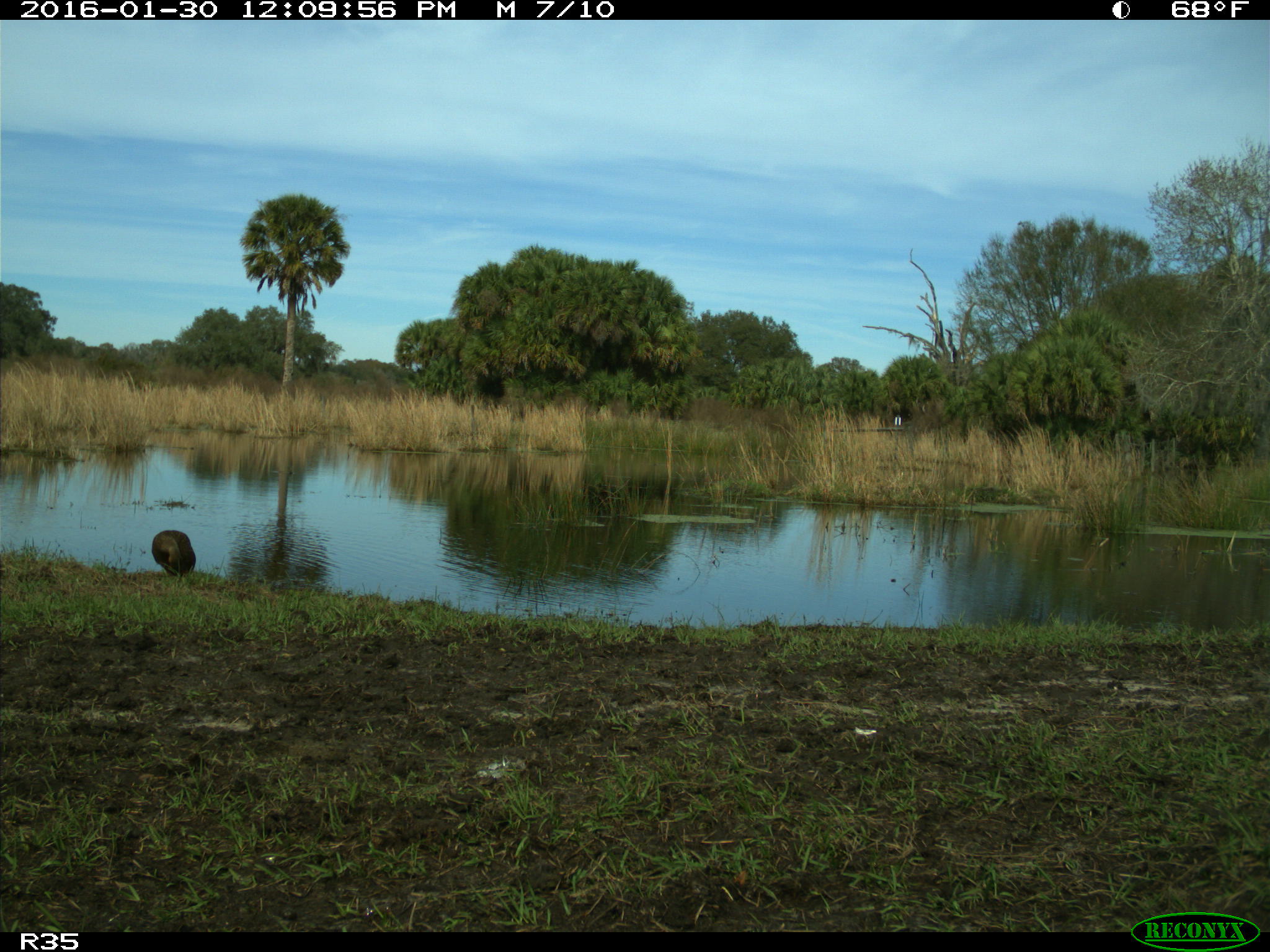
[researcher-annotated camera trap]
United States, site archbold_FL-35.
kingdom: Animalia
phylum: Chordata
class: Aves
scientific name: Aves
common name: birds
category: unidentified bird